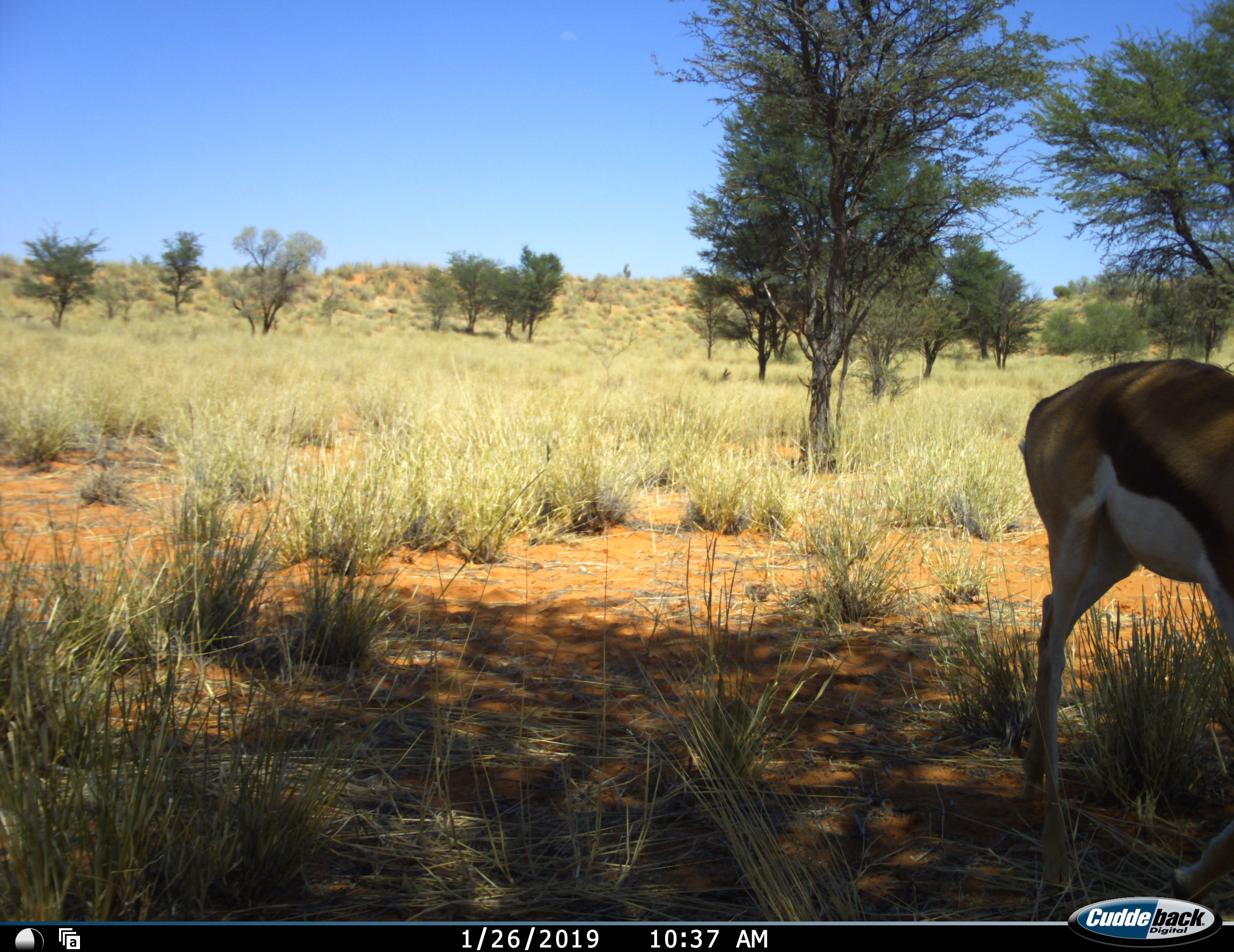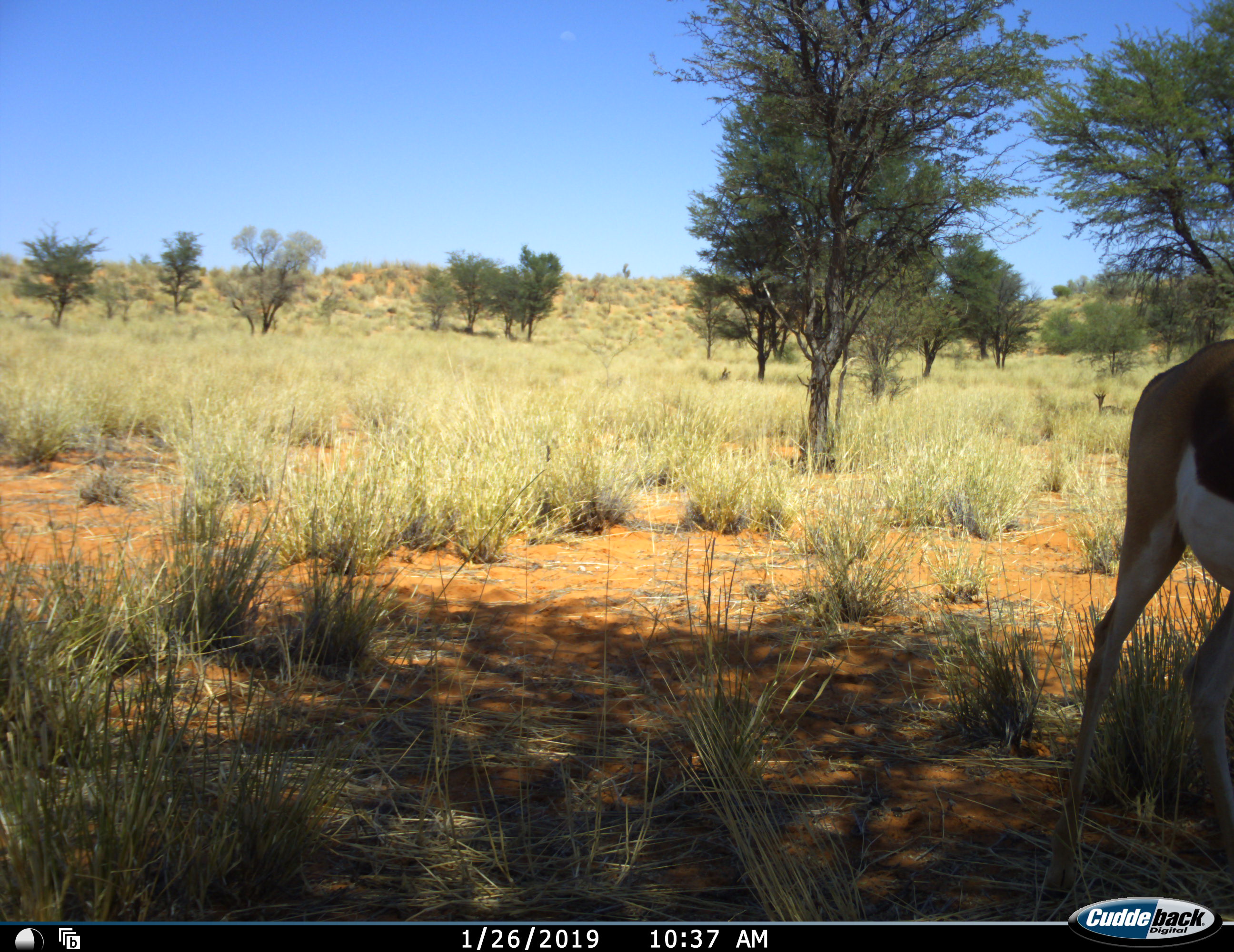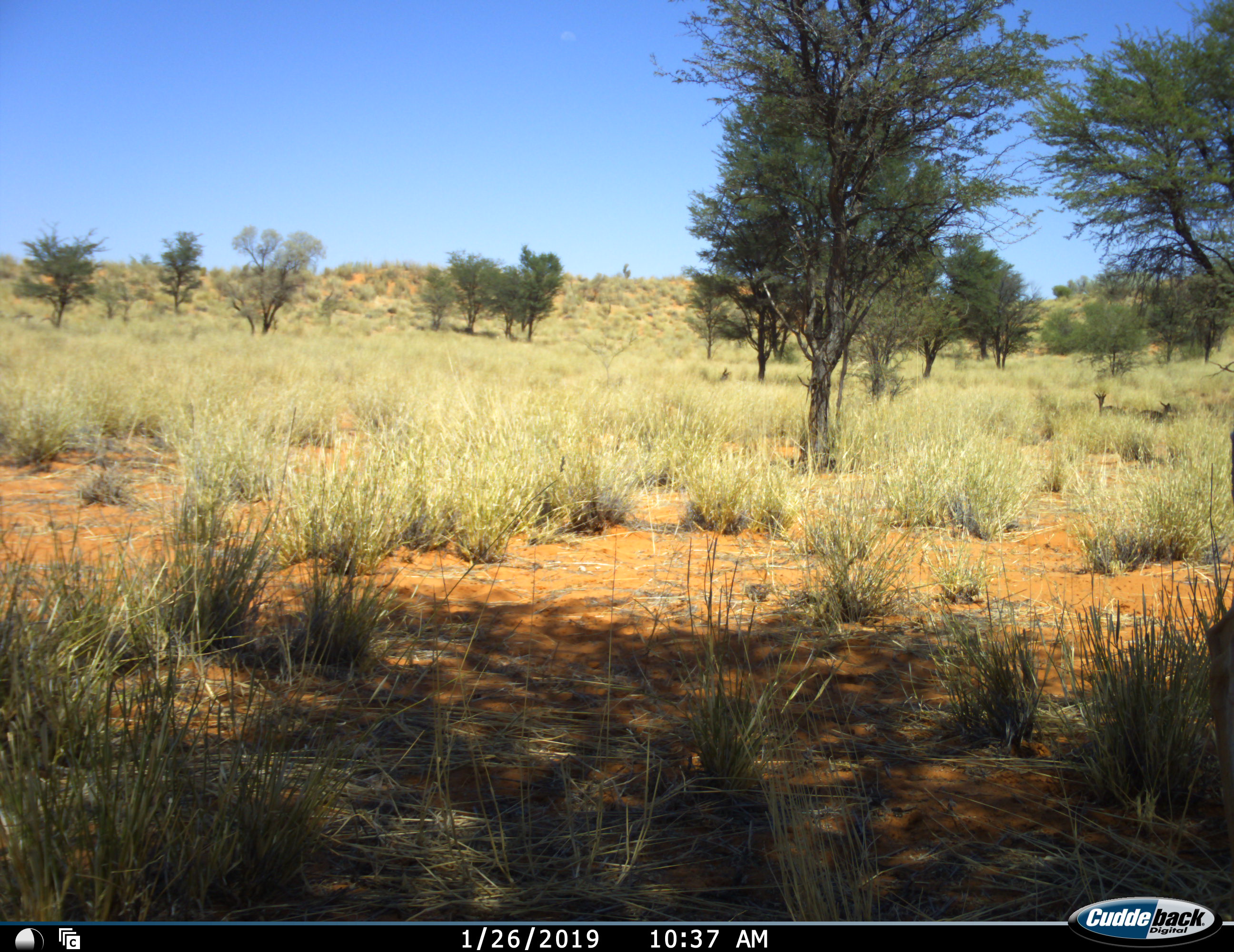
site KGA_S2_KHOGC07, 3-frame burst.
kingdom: Animalia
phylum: Chordata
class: Mammalia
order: Artiodactyla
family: Bovidae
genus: Antidorcas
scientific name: Antidorcas marsupialis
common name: springbok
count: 1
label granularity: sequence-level